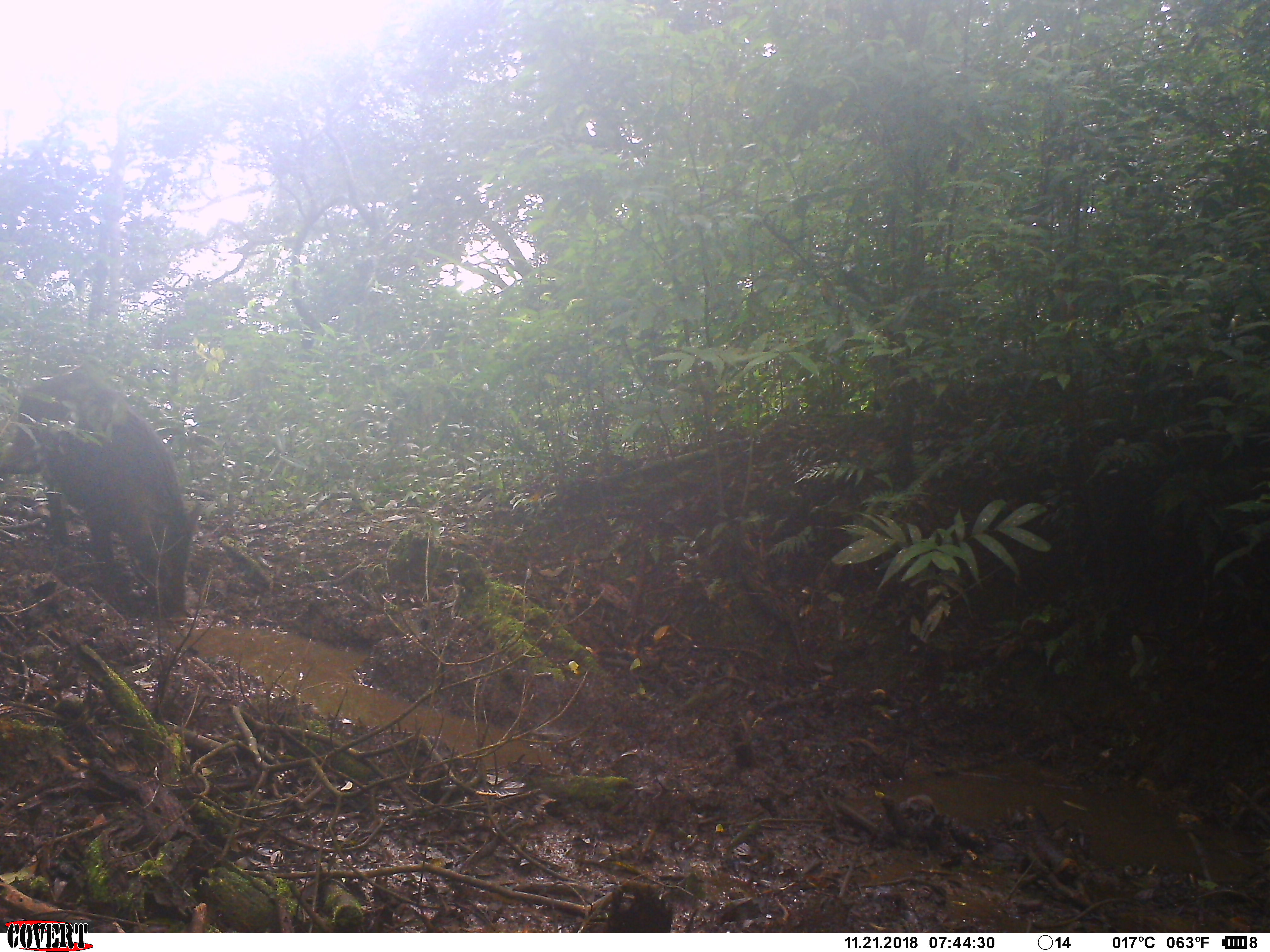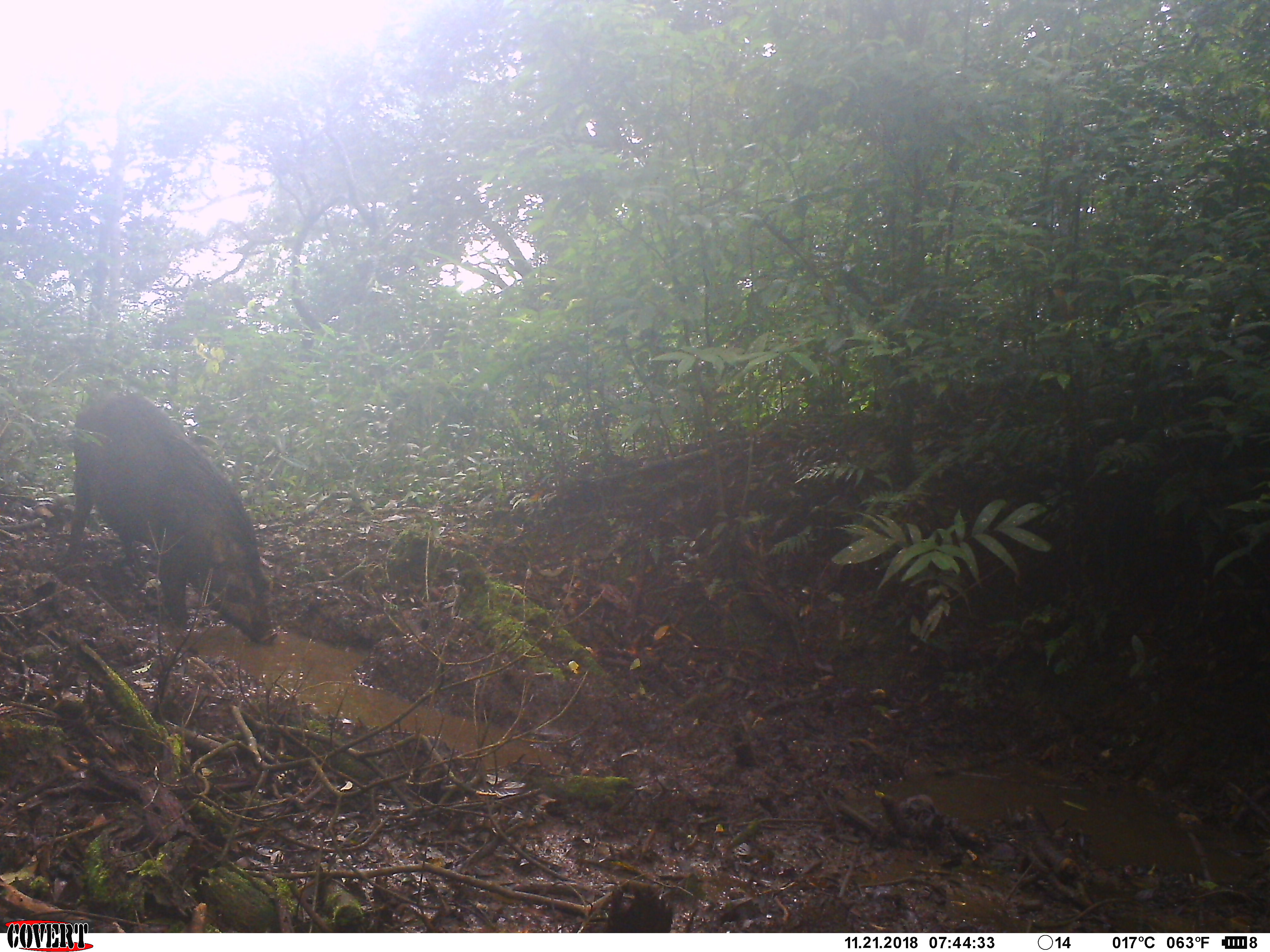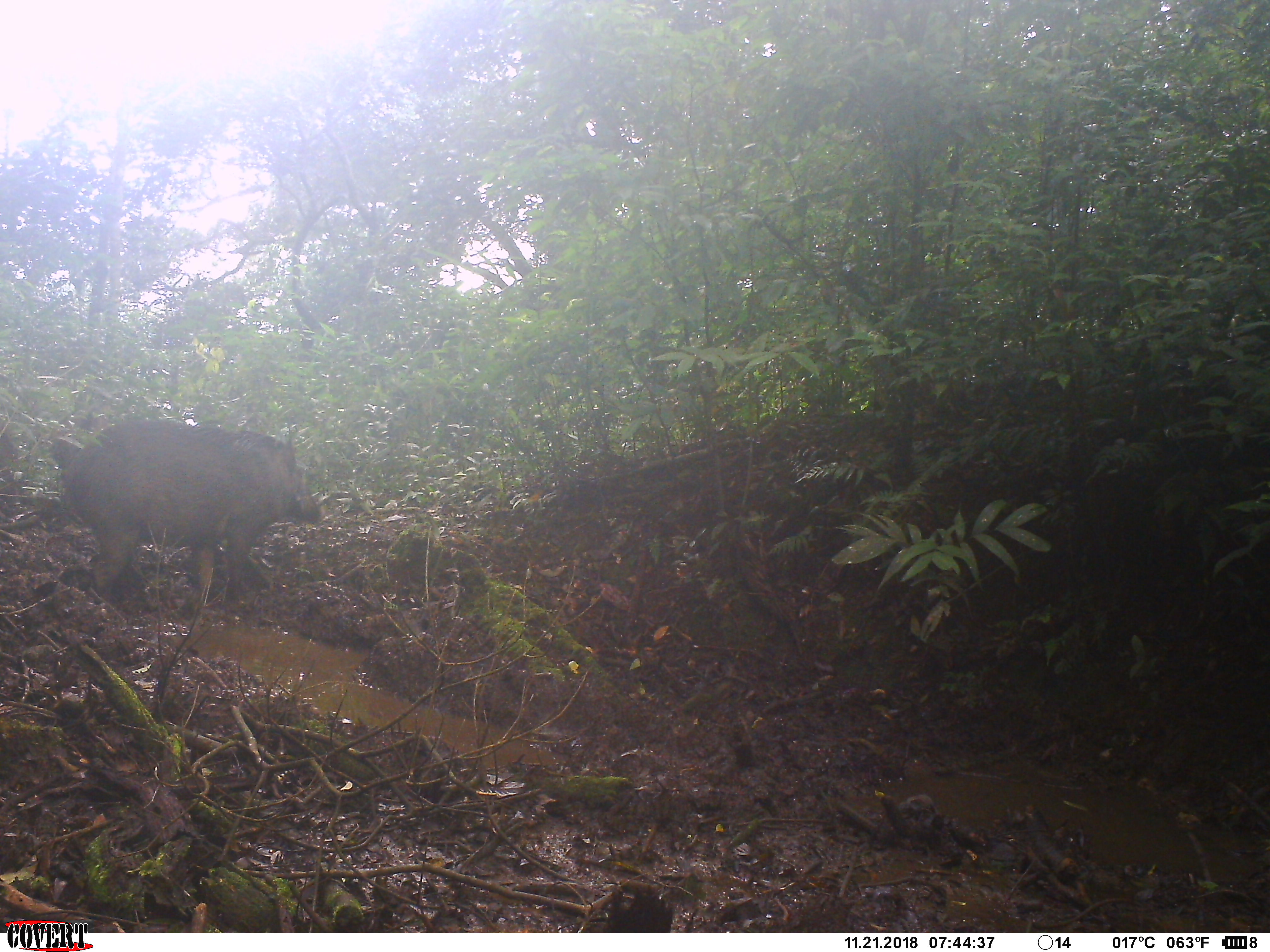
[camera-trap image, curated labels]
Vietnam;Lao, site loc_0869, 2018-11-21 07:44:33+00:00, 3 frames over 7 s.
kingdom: Animalia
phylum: Chordata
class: Mammalia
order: Artiodactyla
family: Suidae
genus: Sus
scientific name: Sus scrofa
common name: eurasian wild pig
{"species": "eurasian wild pig (Sus scrofa)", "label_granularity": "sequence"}